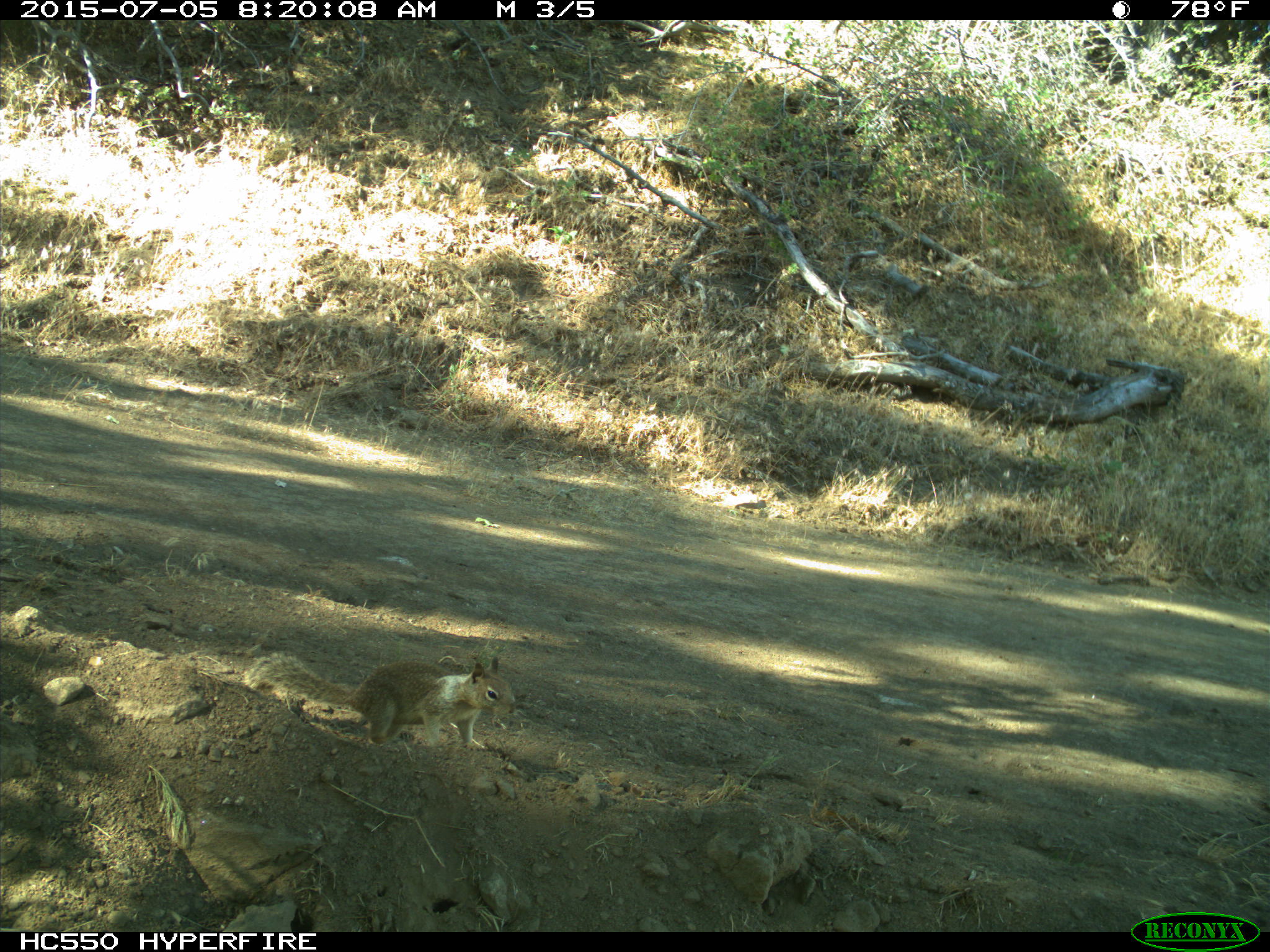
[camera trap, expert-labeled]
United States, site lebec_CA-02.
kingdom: Animalia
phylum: Chordata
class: Mammalia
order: Rodentia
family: Sciuridae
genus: Otospermophilus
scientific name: Otospermophilus beecheyi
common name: california ground squirrel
Otospermophilus beecheyi (california ground squirrel).